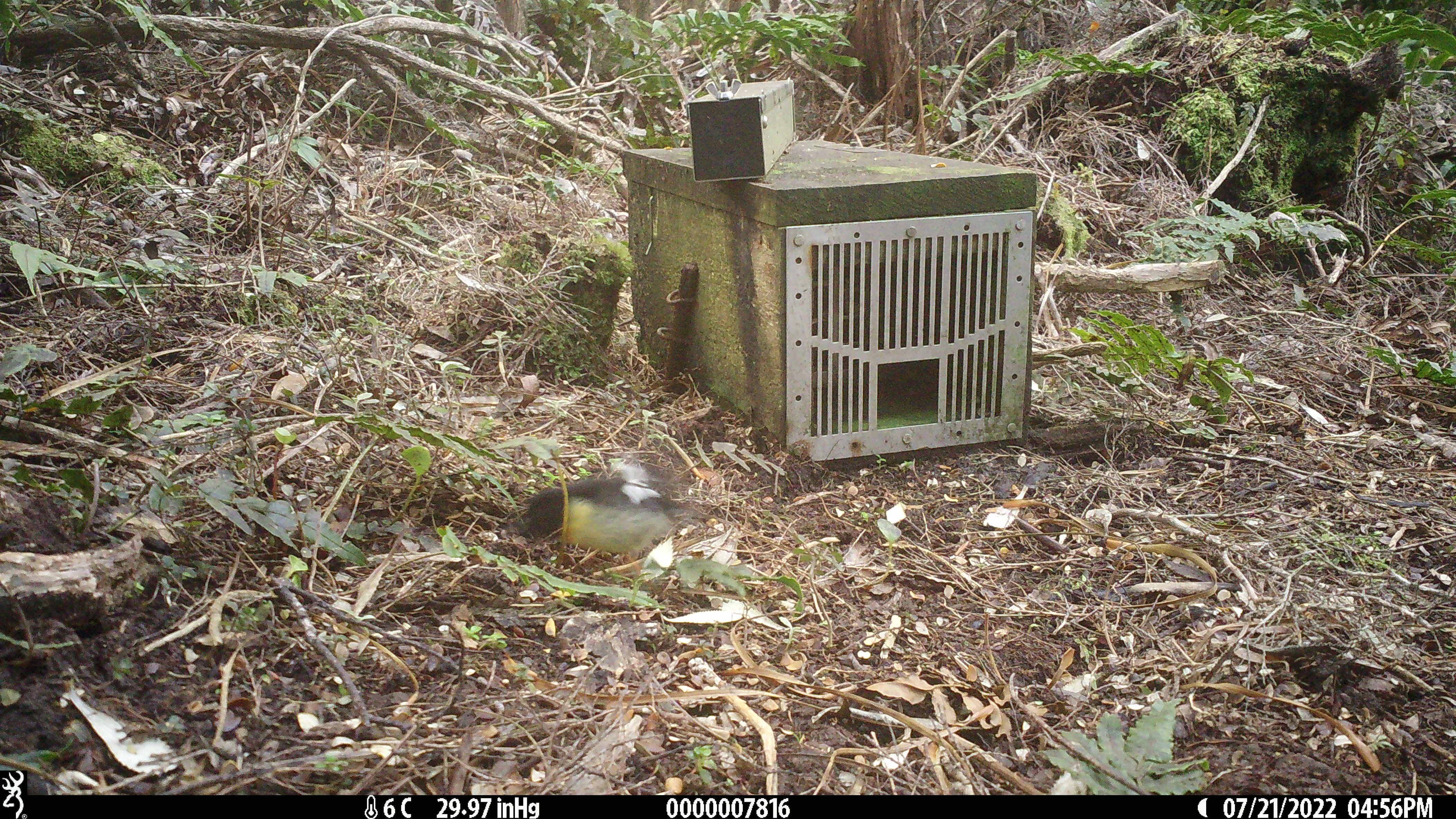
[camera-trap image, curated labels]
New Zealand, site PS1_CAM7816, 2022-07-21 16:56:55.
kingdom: Animalia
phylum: Chordata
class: Aves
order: Passeriformes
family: Petroicidae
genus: Petroica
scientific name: Petroica macrocephala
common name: tomtit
Tomtit (Petroica macrocephala).